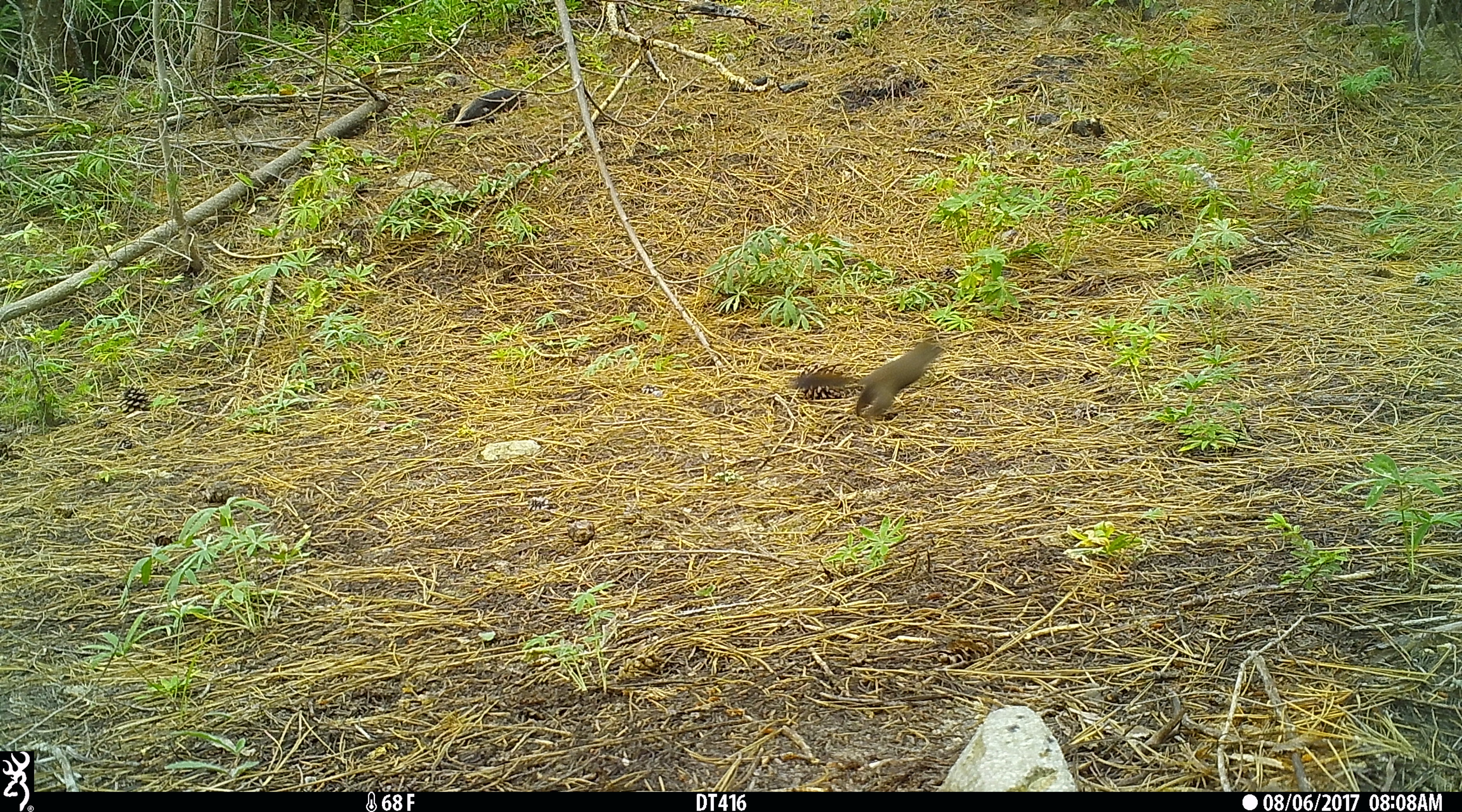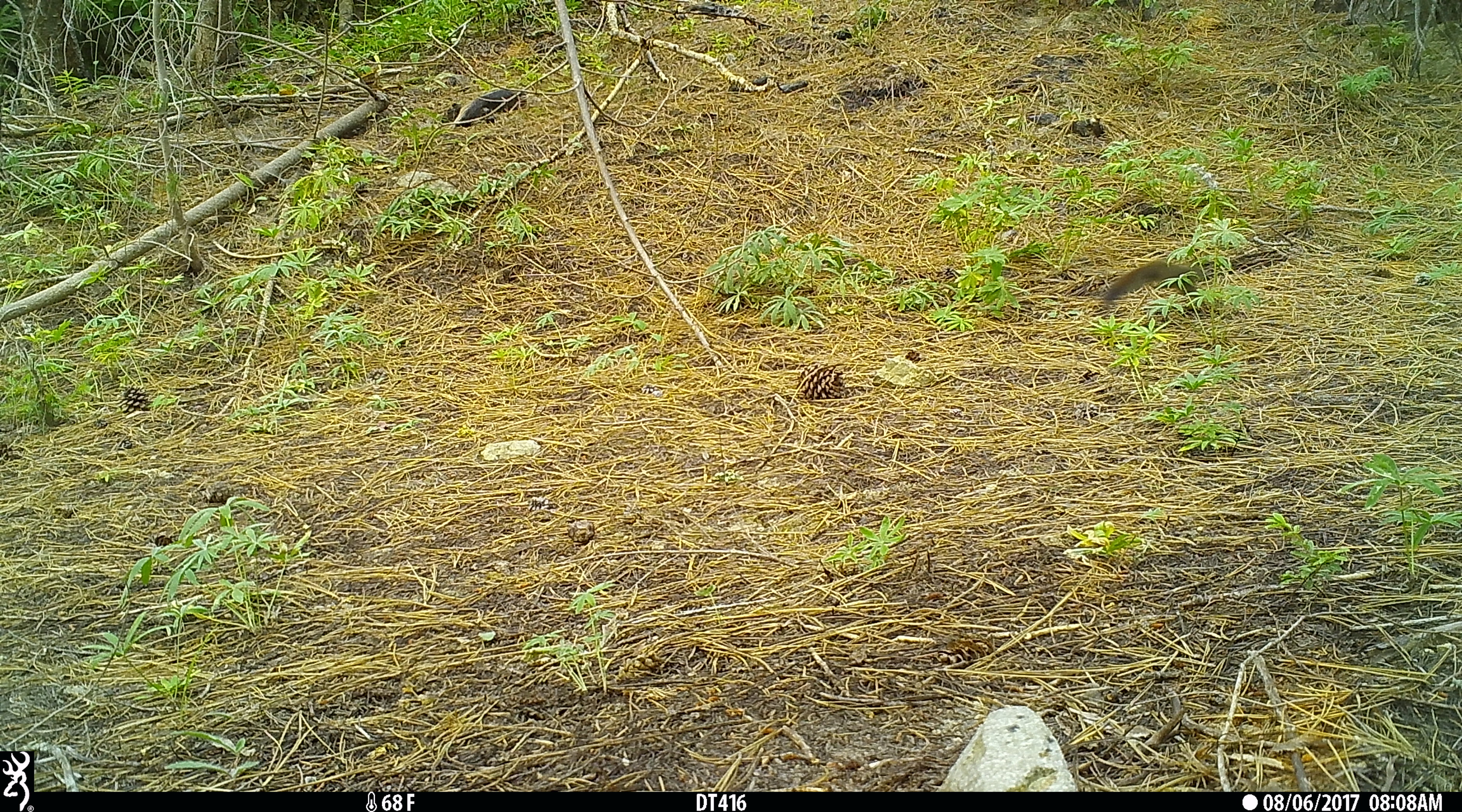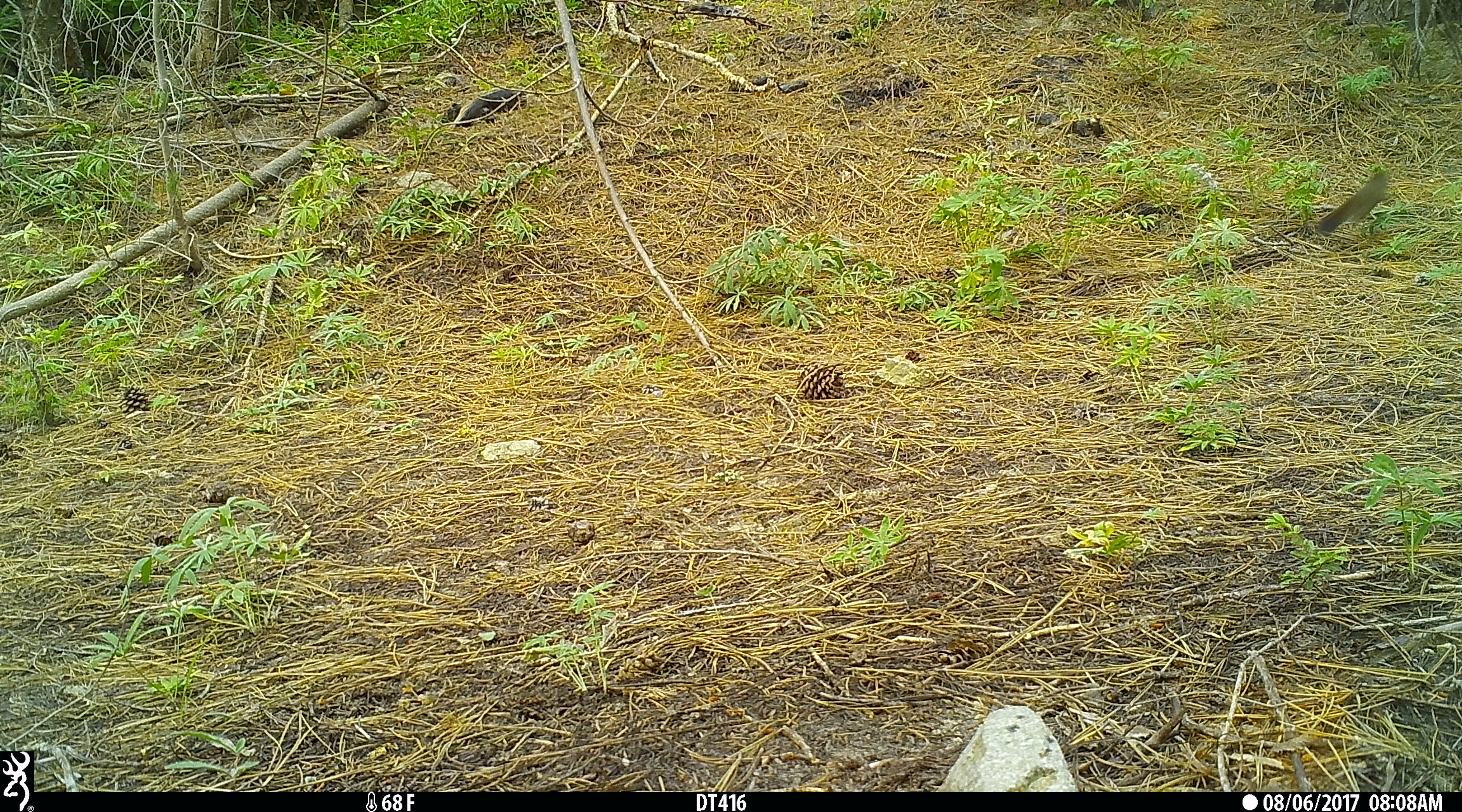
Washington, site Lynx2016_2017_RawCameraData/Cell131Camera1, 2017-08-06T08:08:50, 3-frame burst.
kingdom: Animalia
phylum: Chordata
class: Mammalia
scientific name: Mammalia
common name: small mammal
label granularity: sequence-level